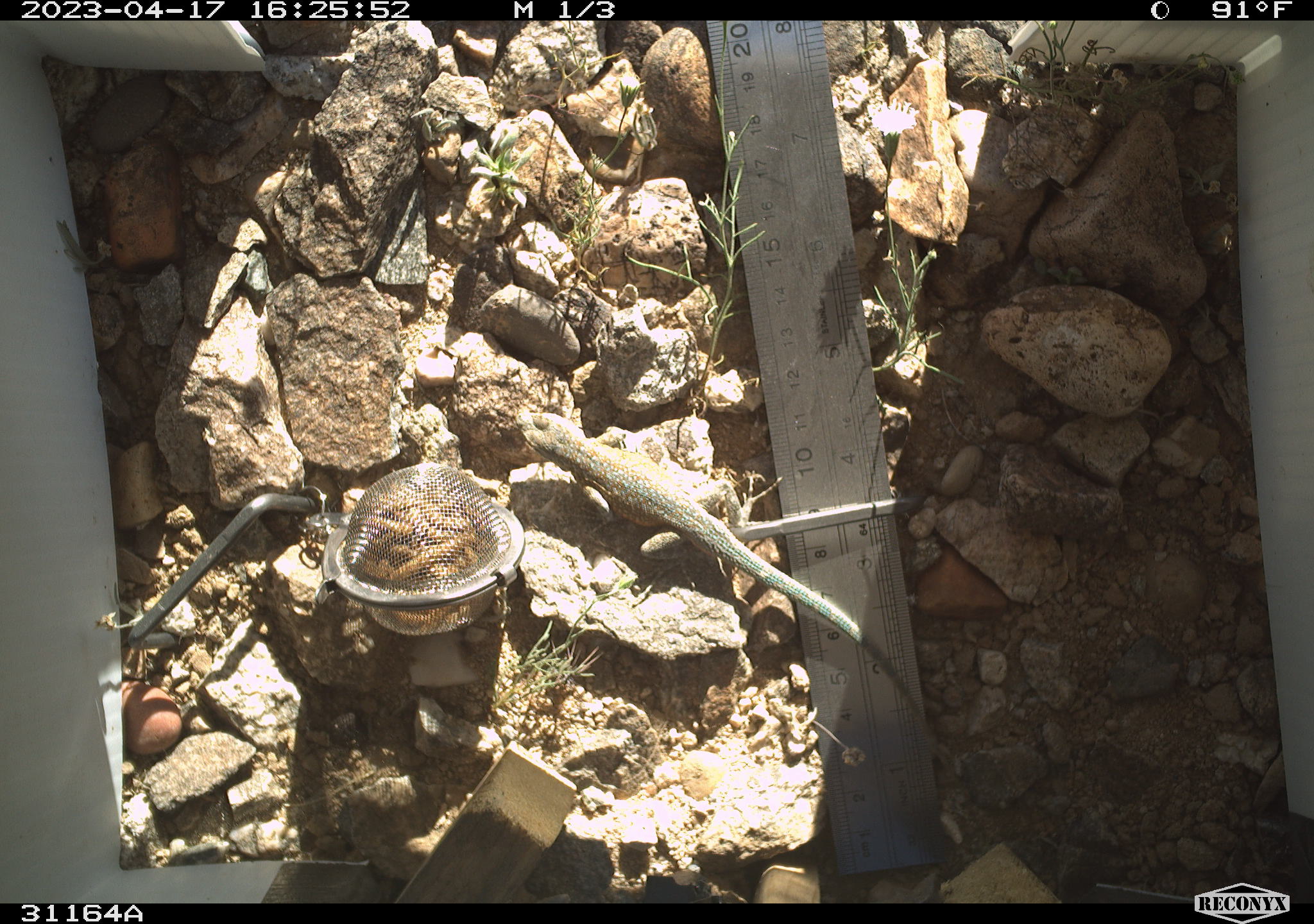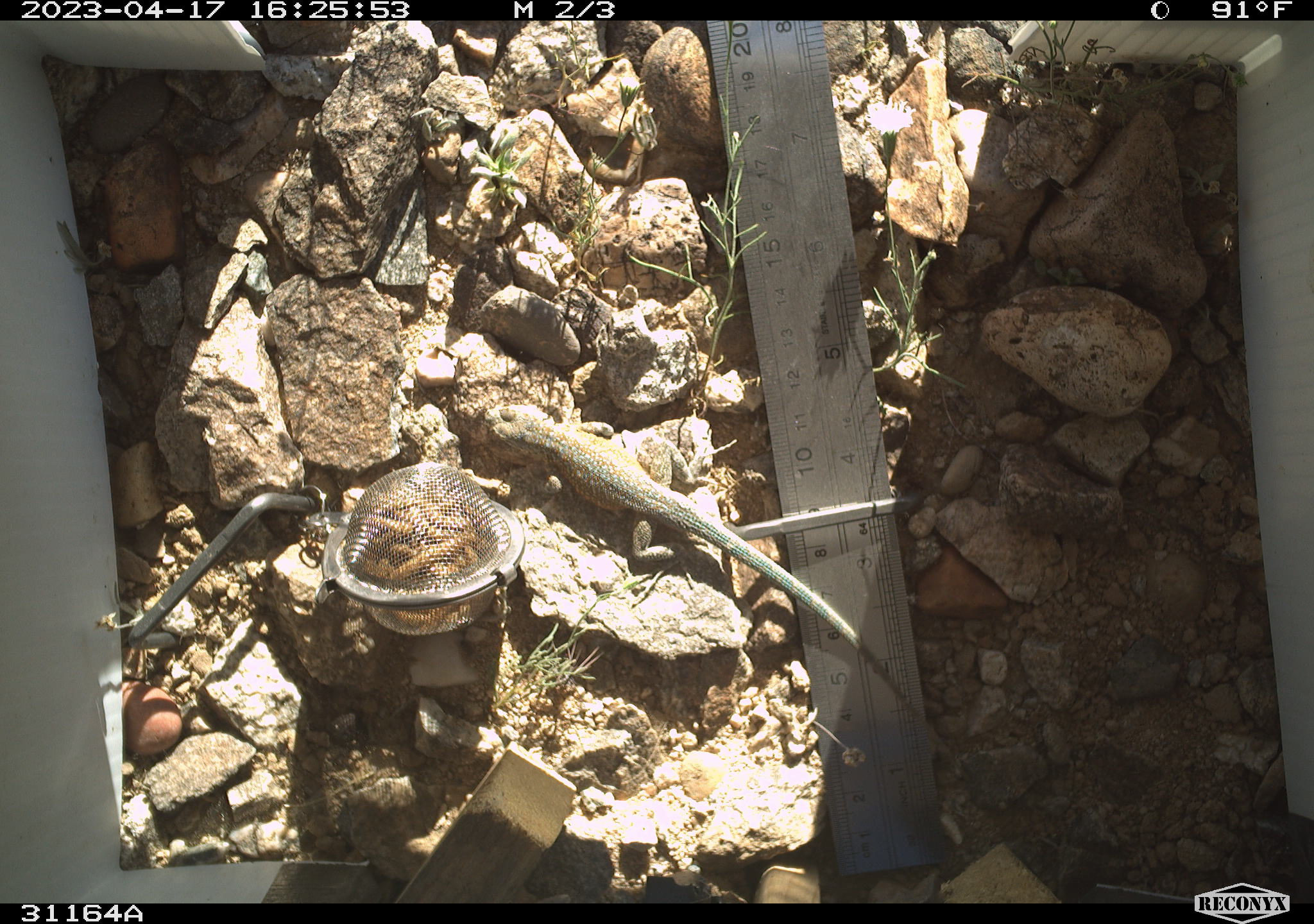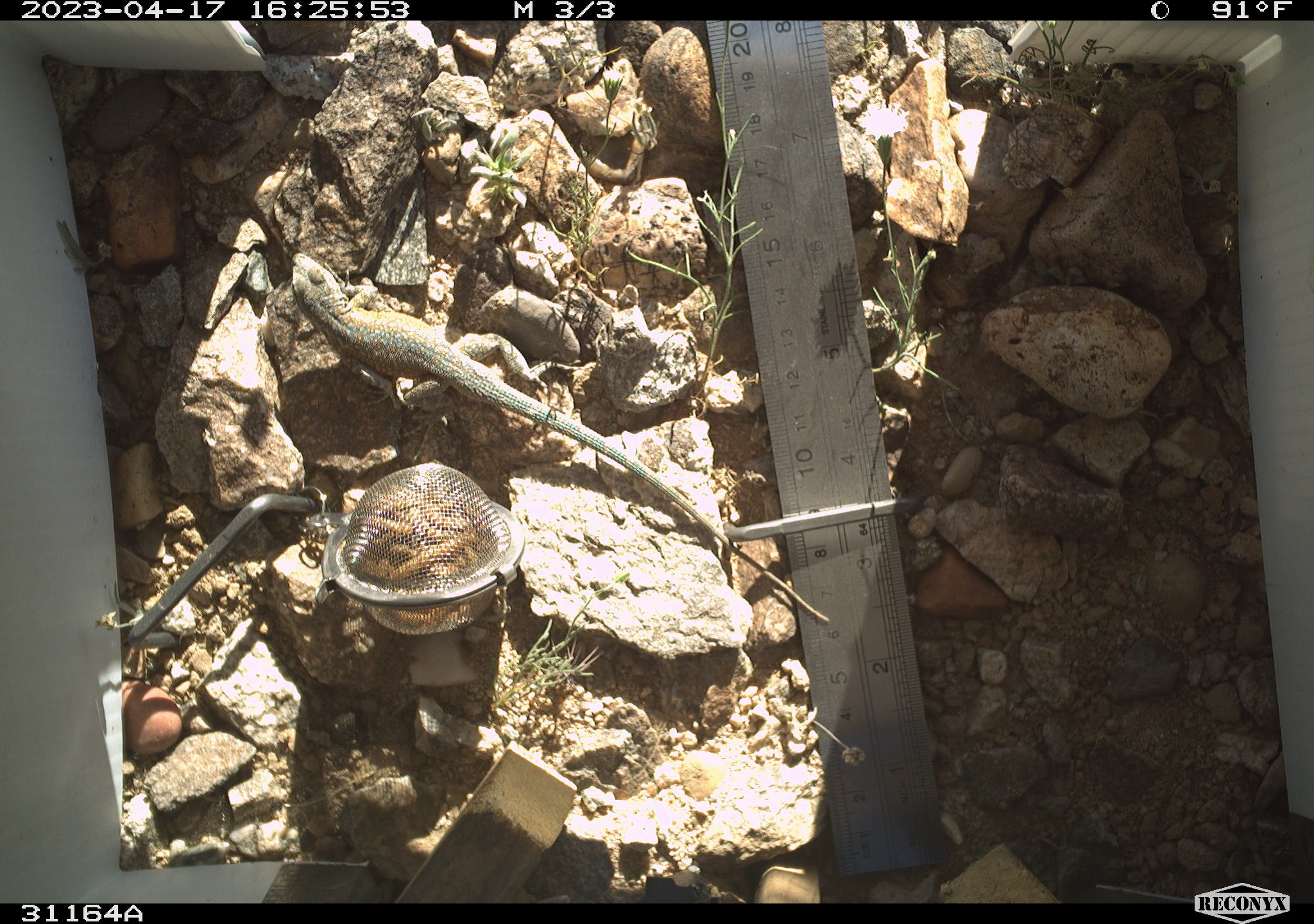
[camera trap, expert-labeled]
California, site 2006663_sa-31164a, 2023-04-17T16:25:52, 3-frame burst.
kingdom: Animalia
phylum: Chordata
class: Reptilia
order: Squamata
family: Phrynosomatidae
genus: Uta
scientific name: Uta stansburiana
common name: common side-blotched lizard